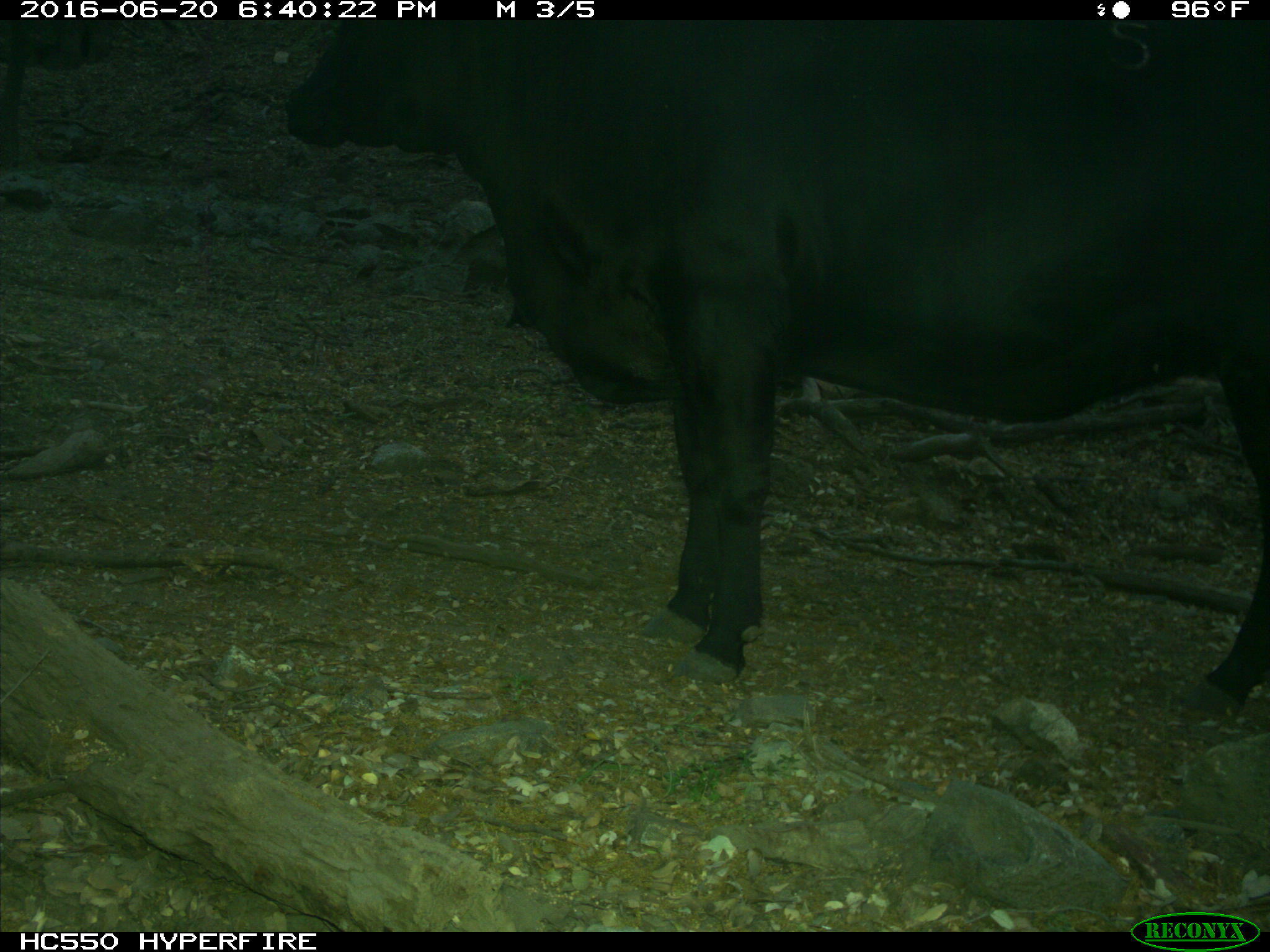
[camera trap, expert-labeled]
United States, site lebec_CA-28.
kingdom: Animalia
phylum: Chordata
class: Mammalia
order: Artiodactyla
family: Bovidae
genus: Bos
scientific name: Bos taurus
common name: domestic cow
Bos taurus (domestic cow).